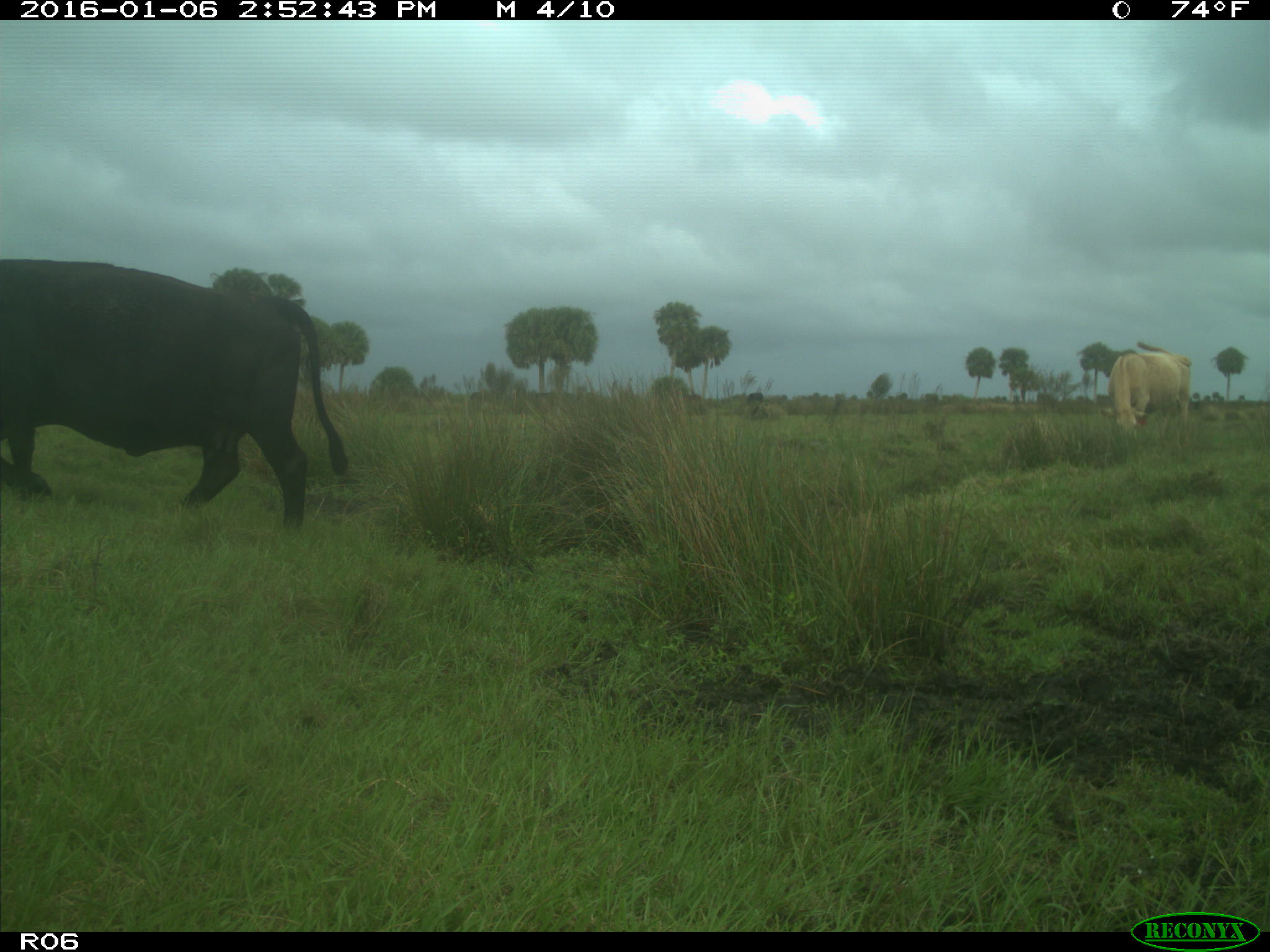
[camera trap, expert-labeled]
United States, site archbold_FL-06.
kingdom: Animalia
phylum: Chordata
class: Mammalia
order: Artiodactyla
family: Bovidae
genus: Bos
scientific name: Bos taurus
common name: domestic cow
Bos taurus (domestic cow).